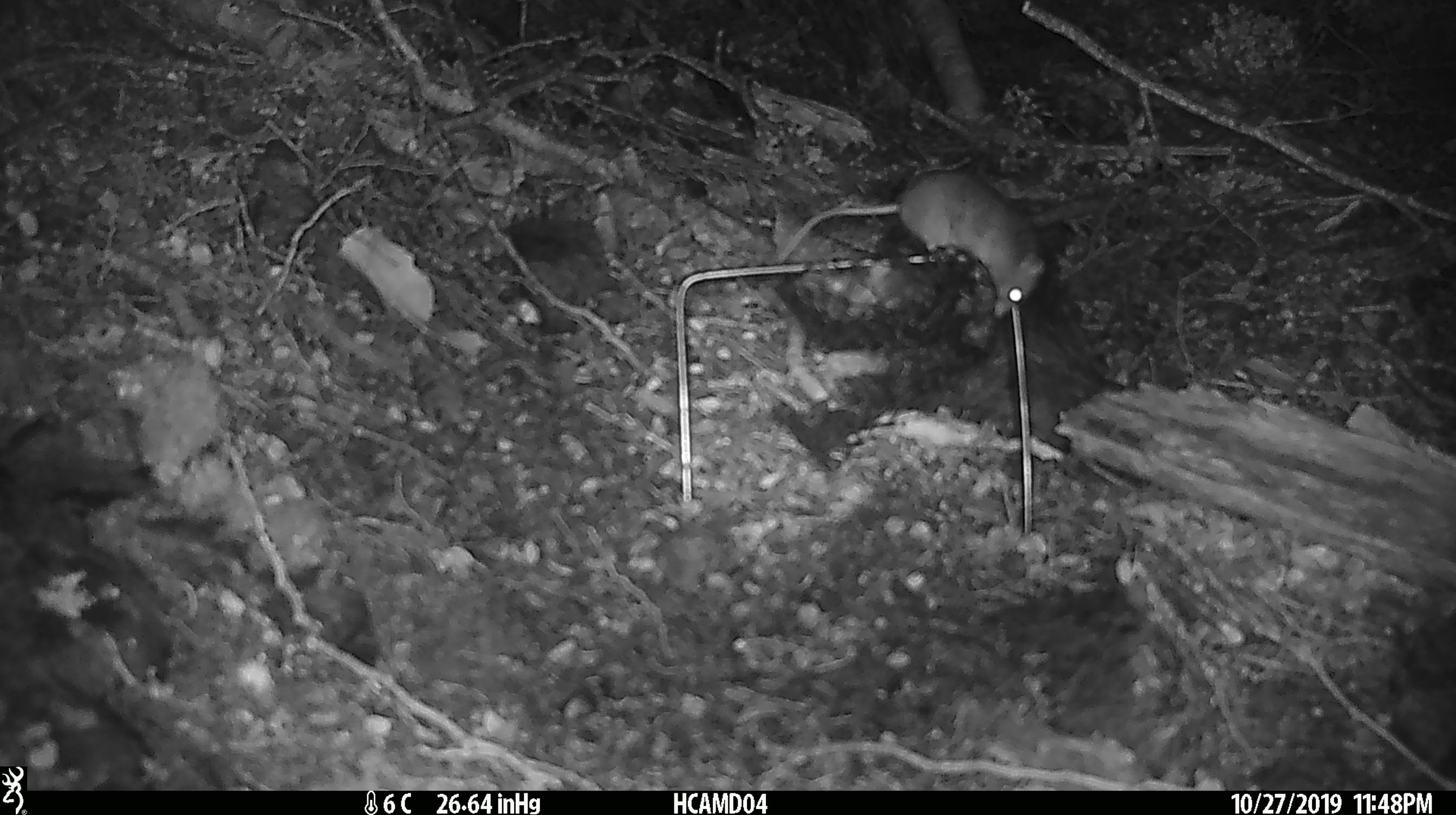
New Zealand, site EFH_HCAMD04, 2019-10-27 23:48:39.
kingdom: Animalia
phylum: Chordata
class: Mammalia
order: Rodentia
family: Muridae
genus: Mus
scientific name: Mus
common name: mouse